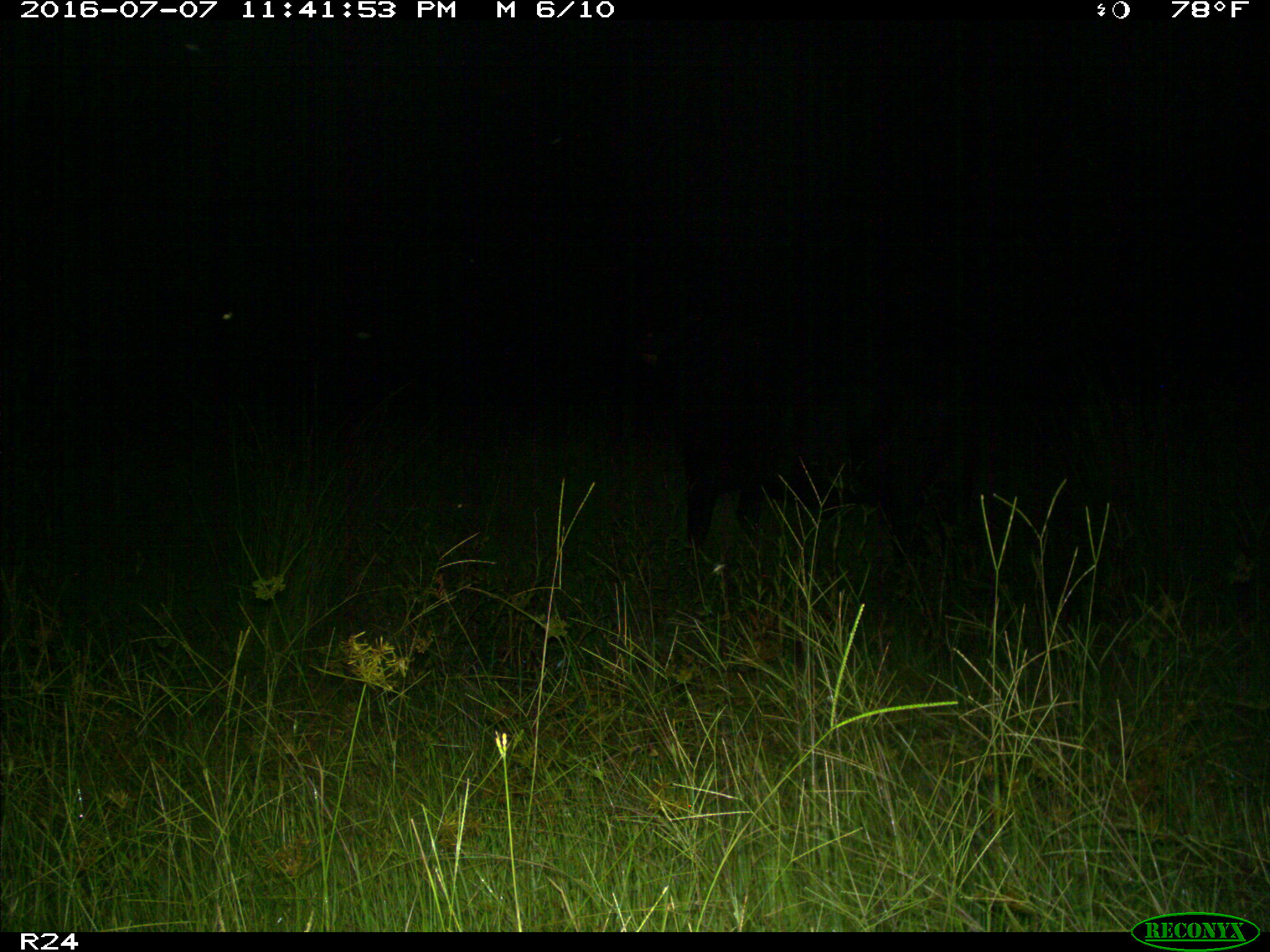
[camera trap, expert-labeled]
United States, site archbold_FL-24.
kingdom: Animalia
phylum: Chordata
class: Mammalia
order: Artiodactyla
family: Bovidae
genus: Bos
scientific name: Bos taurus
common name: domestic cow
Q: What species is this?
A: Bos taurus (domestic cow).